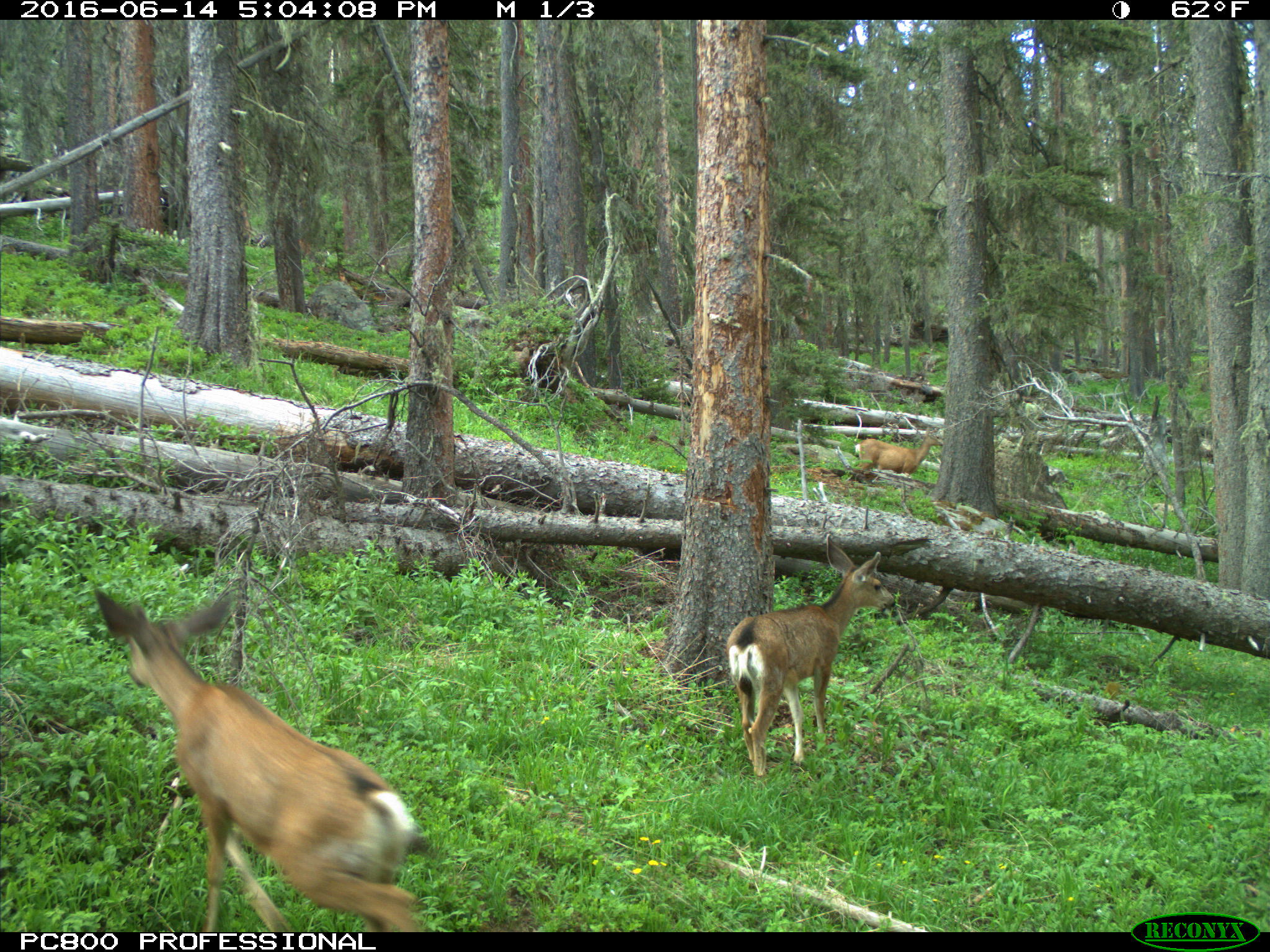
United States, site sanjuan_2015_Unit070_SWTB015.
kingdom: Animalia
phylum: Chordata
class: Mammalia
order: Artiodactyla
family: Cervidae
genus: Odocoileus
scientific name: Odocoileus hemionus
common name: mule deer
Odocoileus hemionus (mule deer).